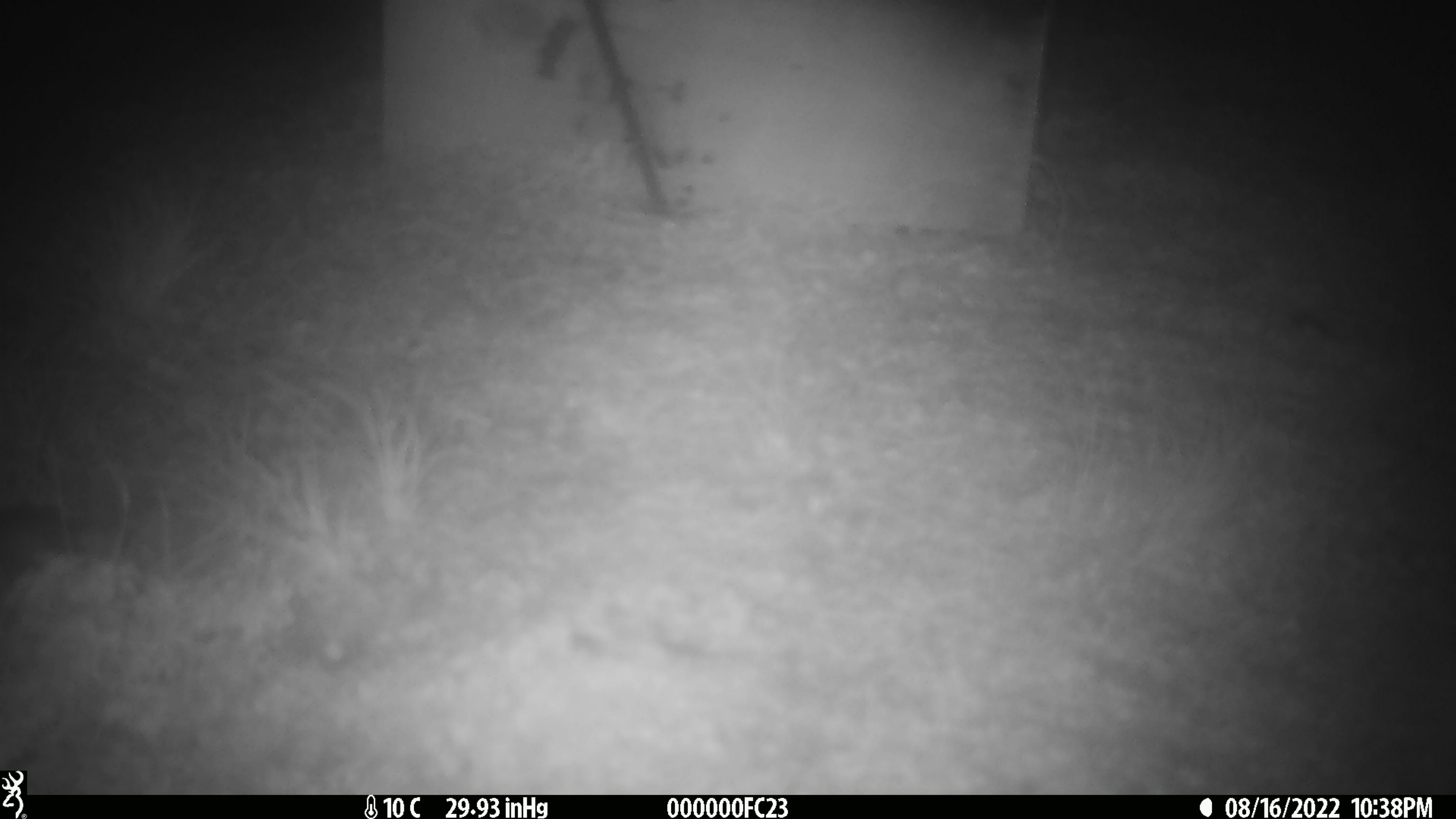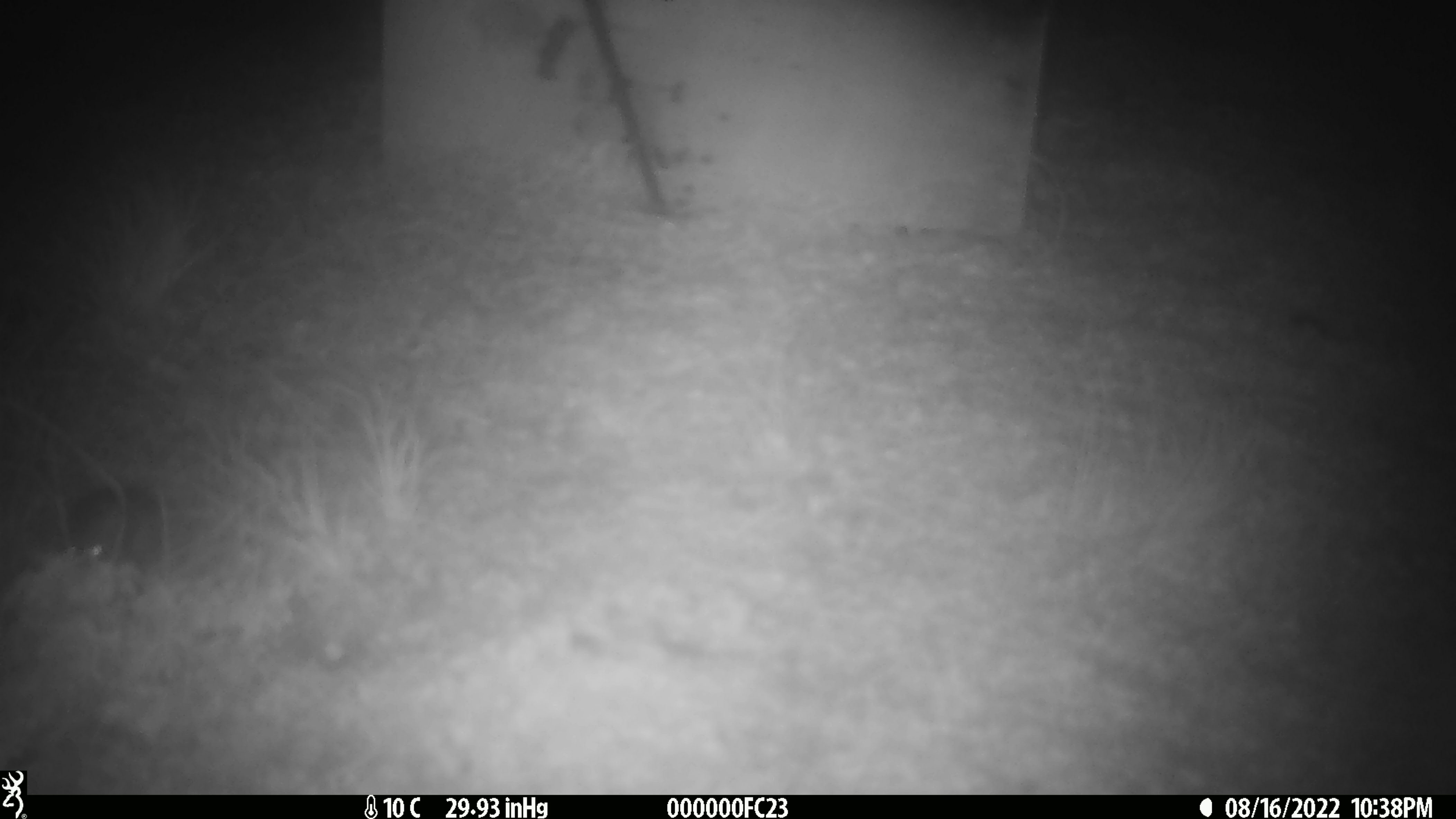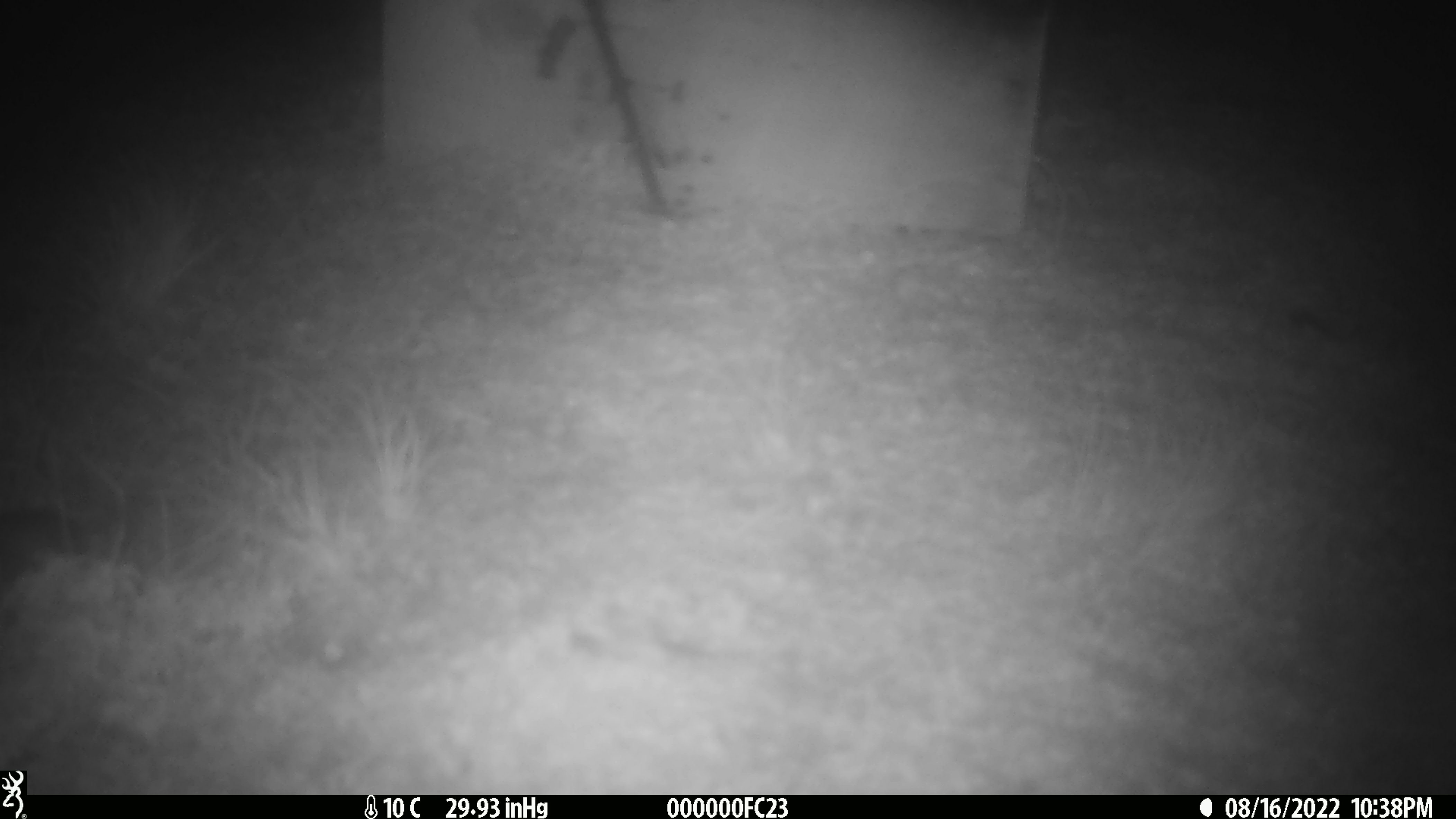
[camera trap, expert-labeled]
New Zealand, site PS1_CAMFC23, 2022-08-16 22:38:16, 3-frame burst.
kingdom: Animalia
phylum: Chordata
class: Mammalia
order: Rodentia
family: Muridae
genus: Mus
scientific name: Mus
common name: mouse